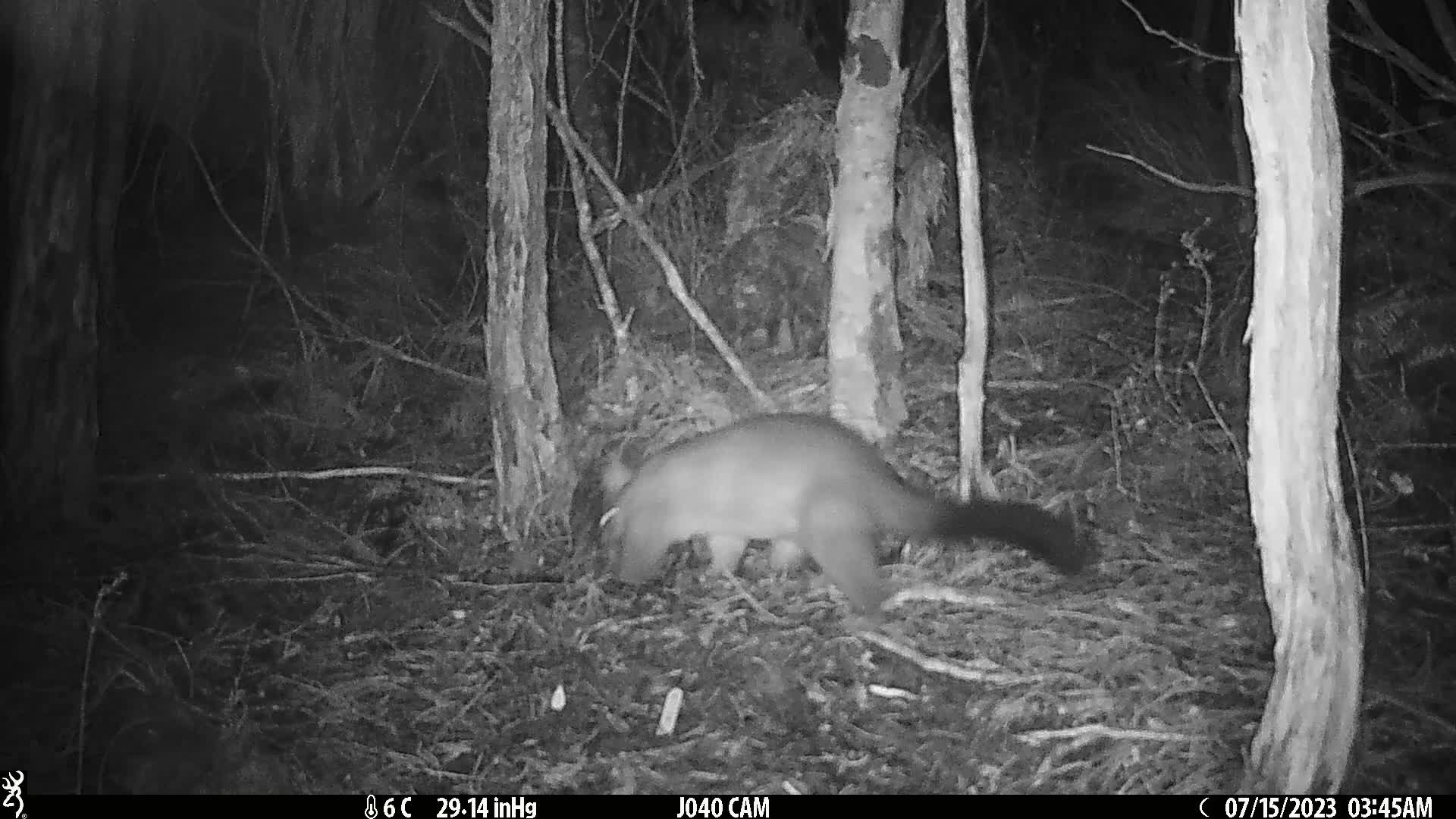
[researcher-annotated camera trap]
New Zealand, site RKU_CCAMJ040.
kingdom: Animalia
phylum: Chordata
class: Mammalia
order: Diprotodontia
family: Phalangeridae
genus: Trichosurus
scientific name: Trichosurus vulpecula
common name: common brushtail possum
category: possum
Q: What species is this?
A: Possum (common brushtail possum) (Trichosurus vulpecula).